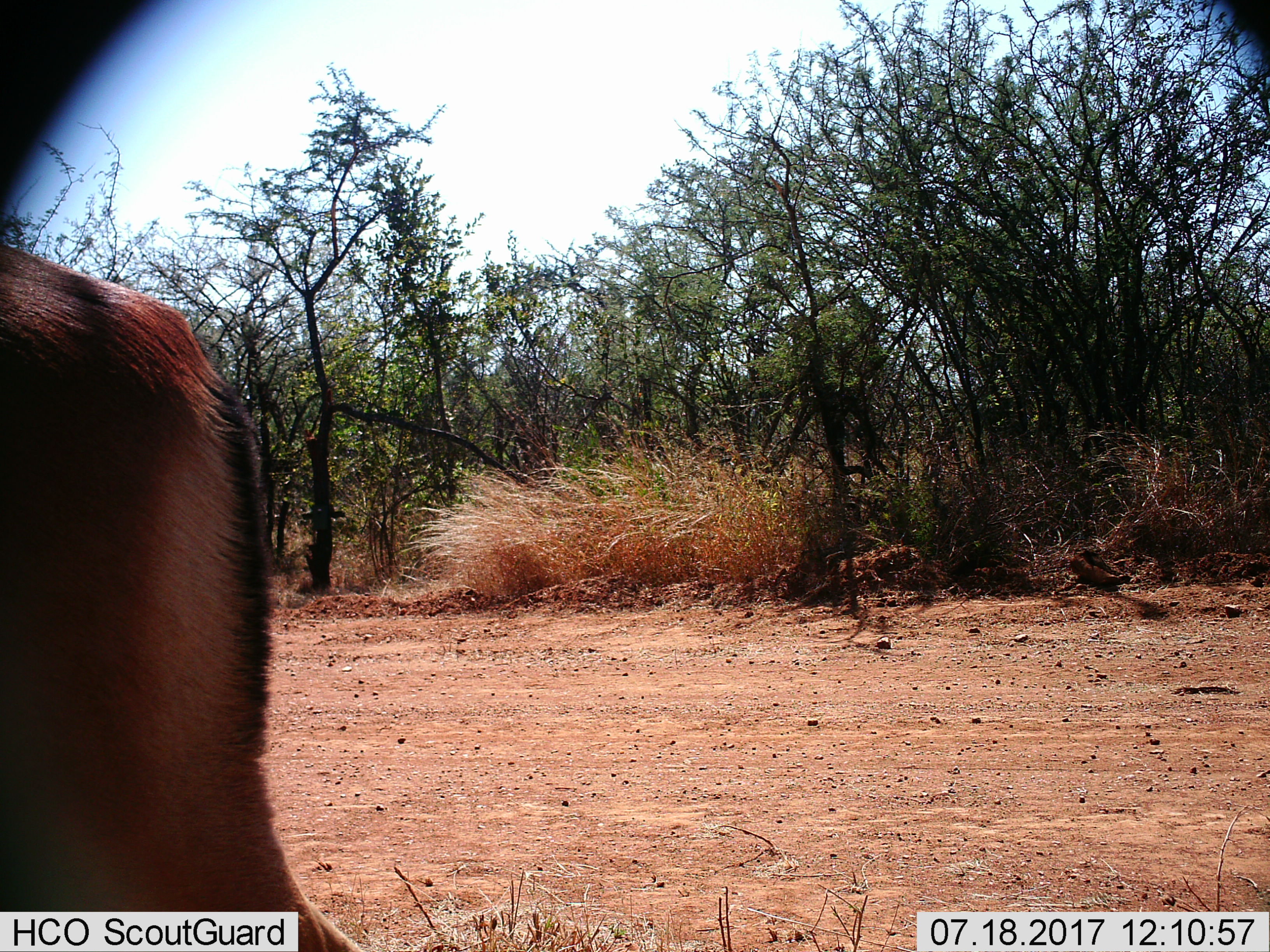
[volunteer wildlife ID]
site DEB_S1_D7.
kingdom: Animalia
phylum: Chordata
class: Mammalia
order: Artiodactyla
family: Bovidae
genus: Aepyceros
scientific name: Aepyceros melampus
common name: impala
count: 1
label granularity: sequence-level